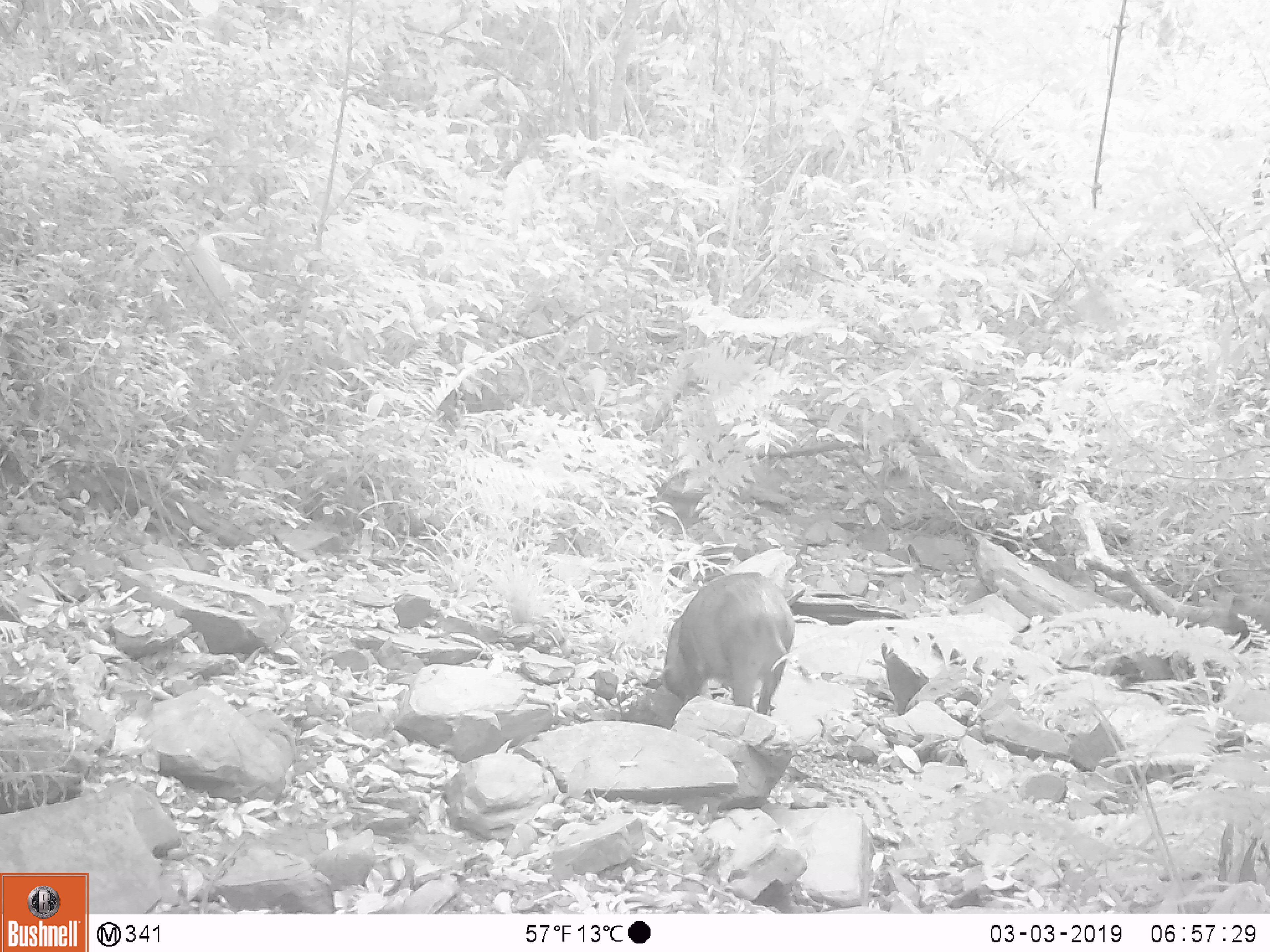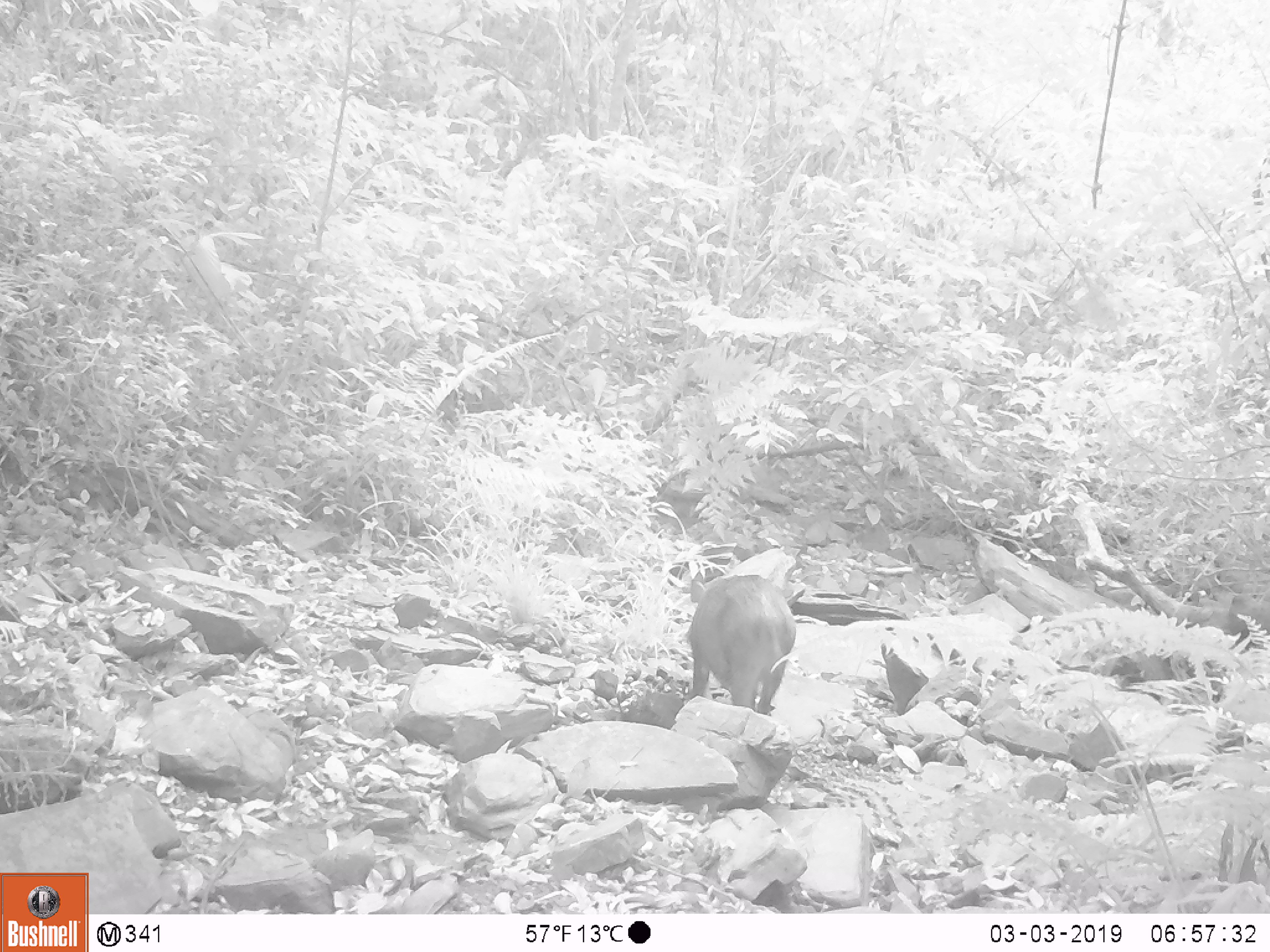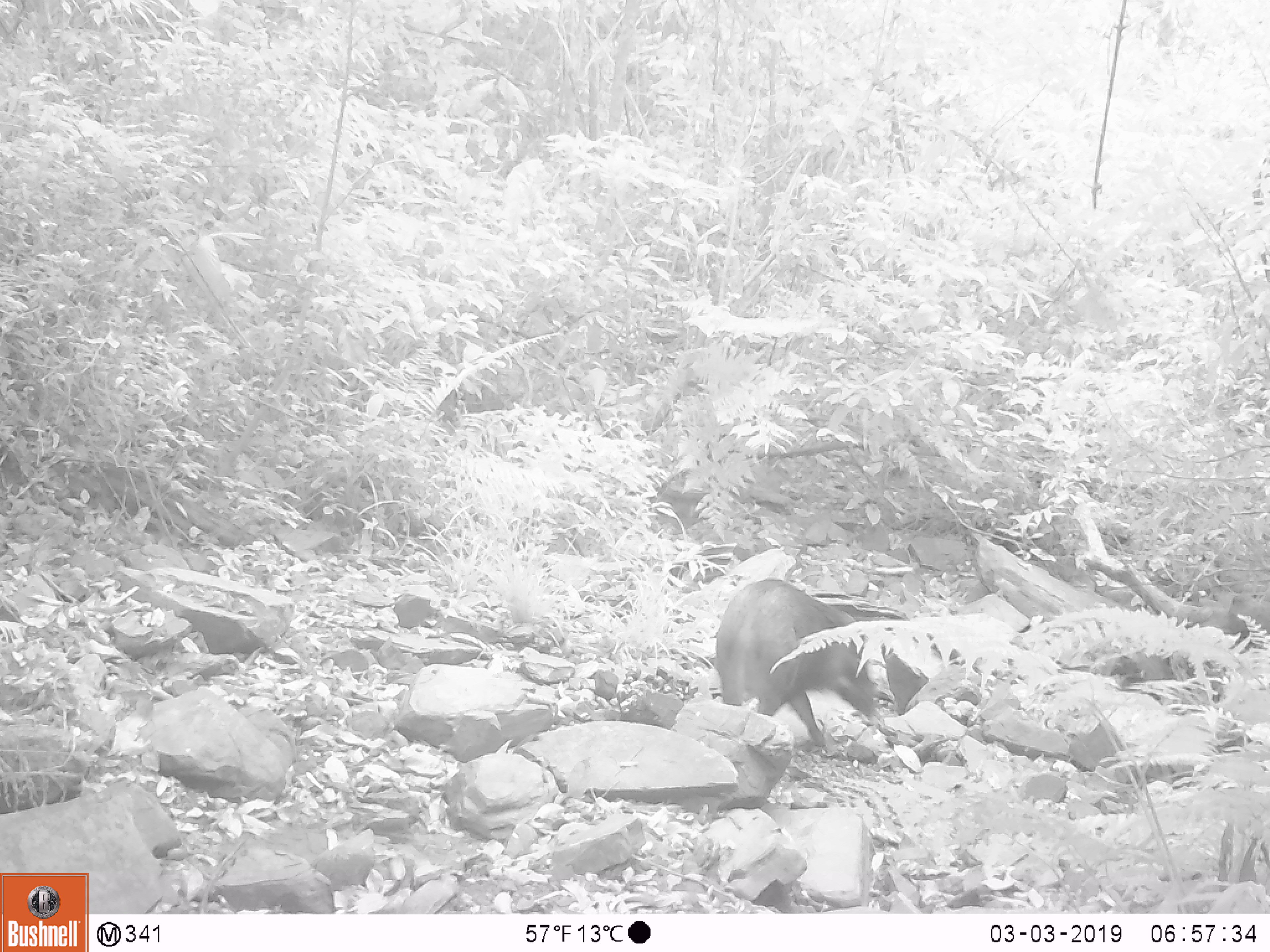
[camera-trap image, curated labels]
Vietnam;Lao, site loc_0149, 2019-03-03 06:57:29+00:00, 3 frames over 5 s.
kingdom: Animalia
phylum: Chordata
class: Mammalia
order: Artiodactyla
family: Suidae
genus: Sus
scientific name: Sus scrofa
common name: eurasian wild pig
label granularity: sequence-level